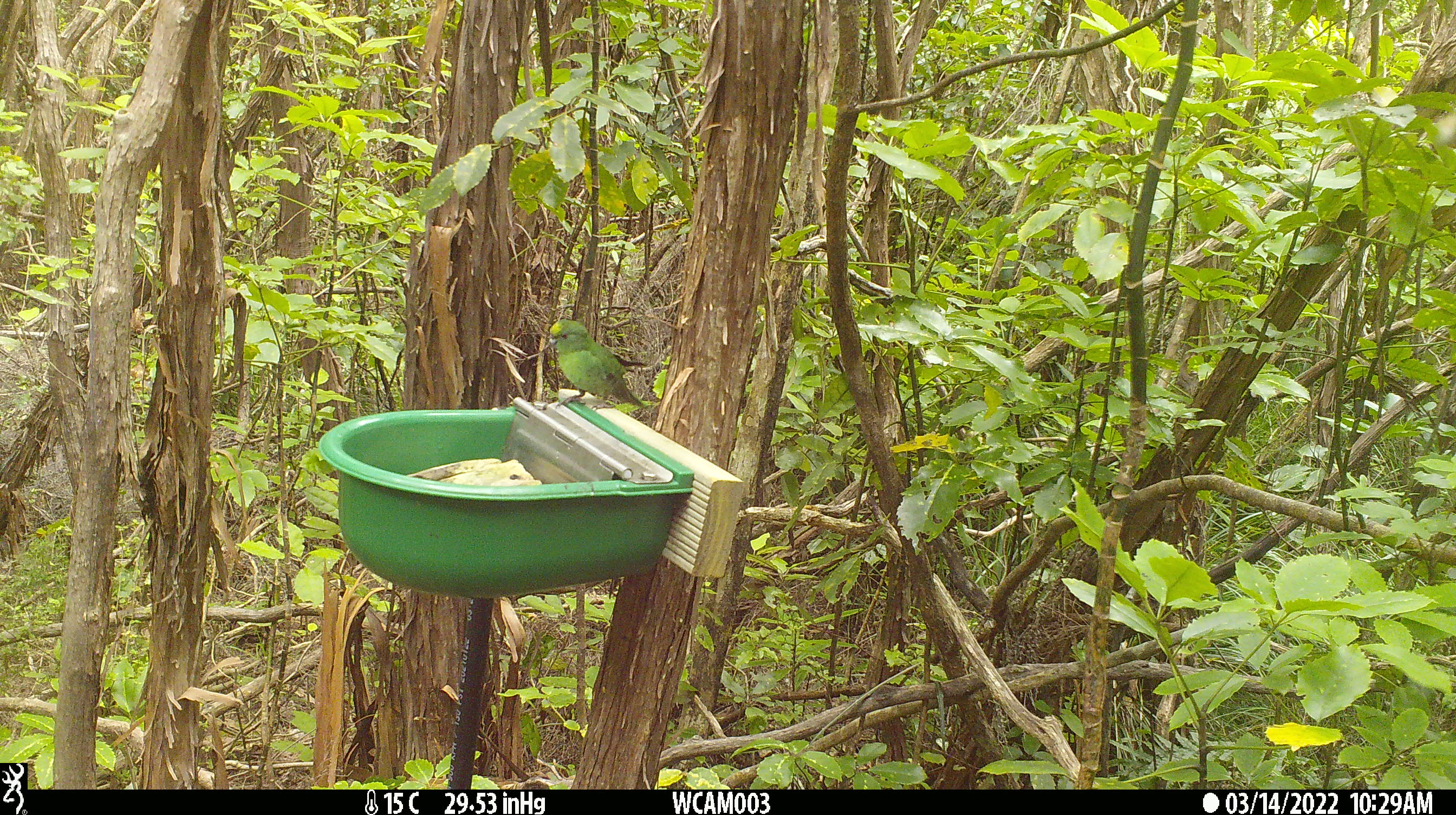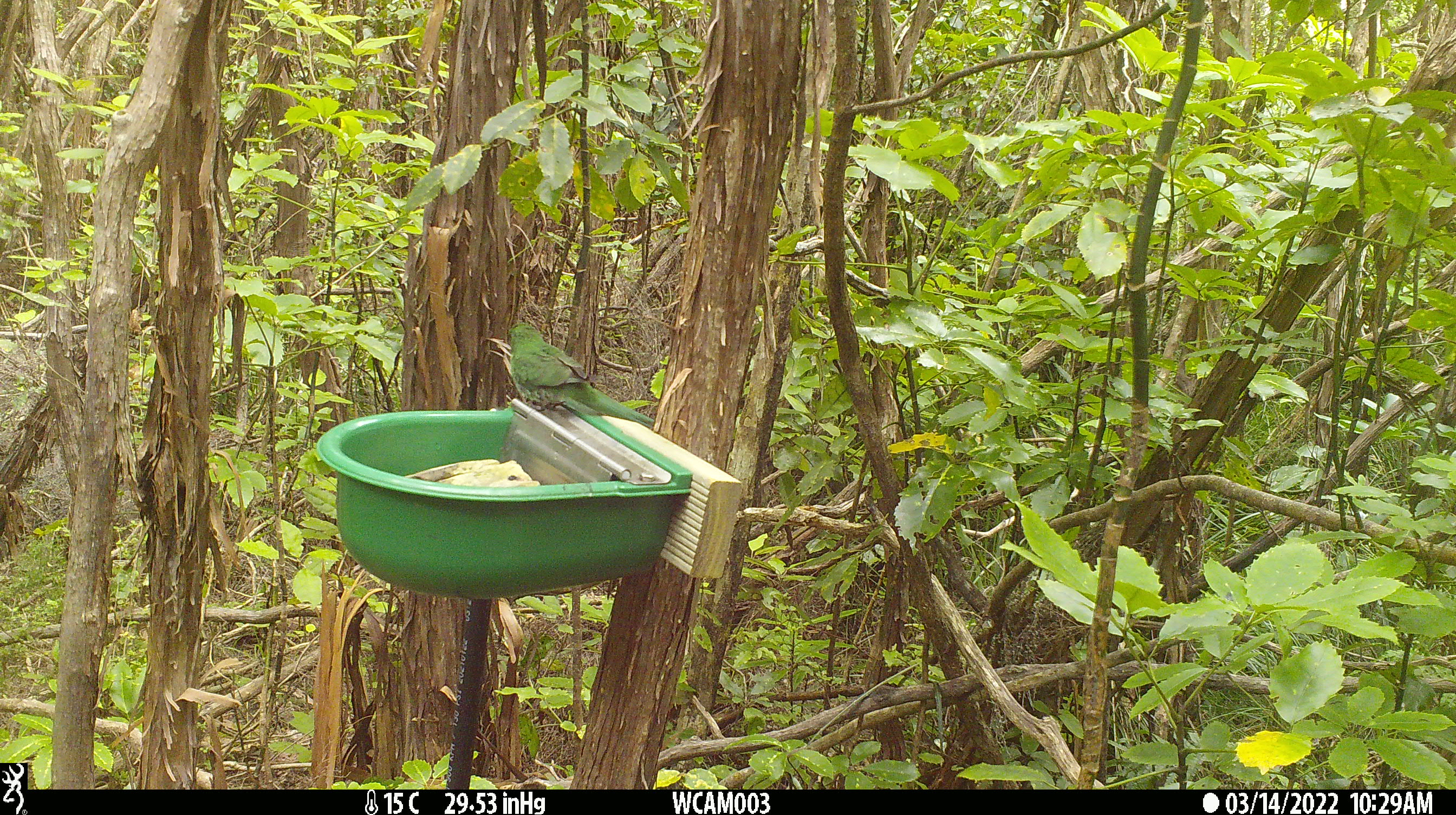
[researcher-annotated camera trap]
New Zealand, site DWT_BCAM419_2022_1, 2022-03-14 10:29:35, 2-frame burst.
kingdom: Animalia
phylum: Chordata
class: Aves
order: Psittaciformes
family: Psittaculidae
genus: Cyanoramphus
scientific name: Cyanoramphus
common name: parakeet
Parakeet (Cyanoramphus).